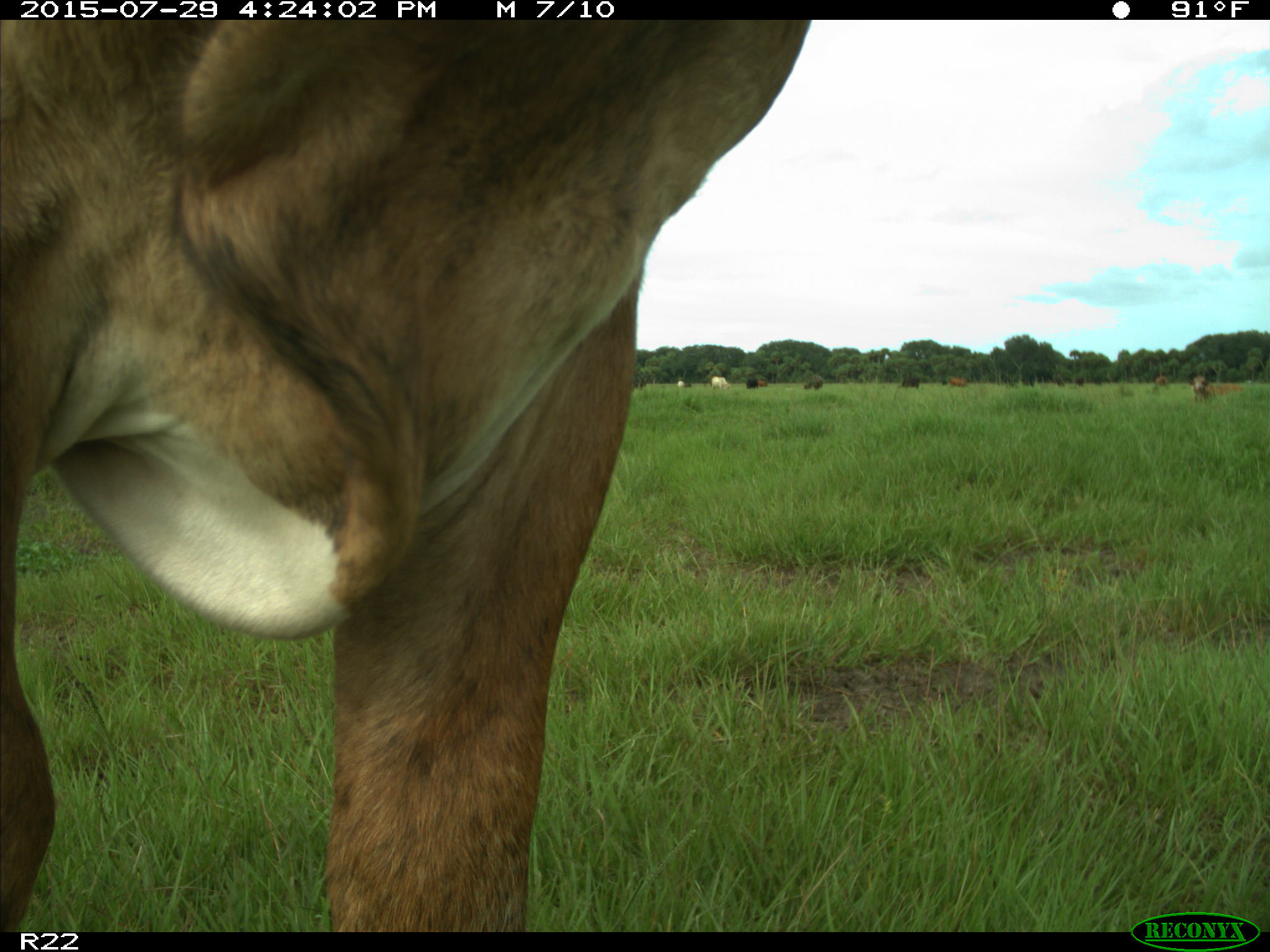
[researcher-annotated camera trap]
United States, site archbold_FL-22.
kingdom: Animalia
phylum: Chordata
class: Mammalia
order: Artiodactyla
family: Bovidae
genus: Bos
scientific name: Bos taurus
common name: domestic cow